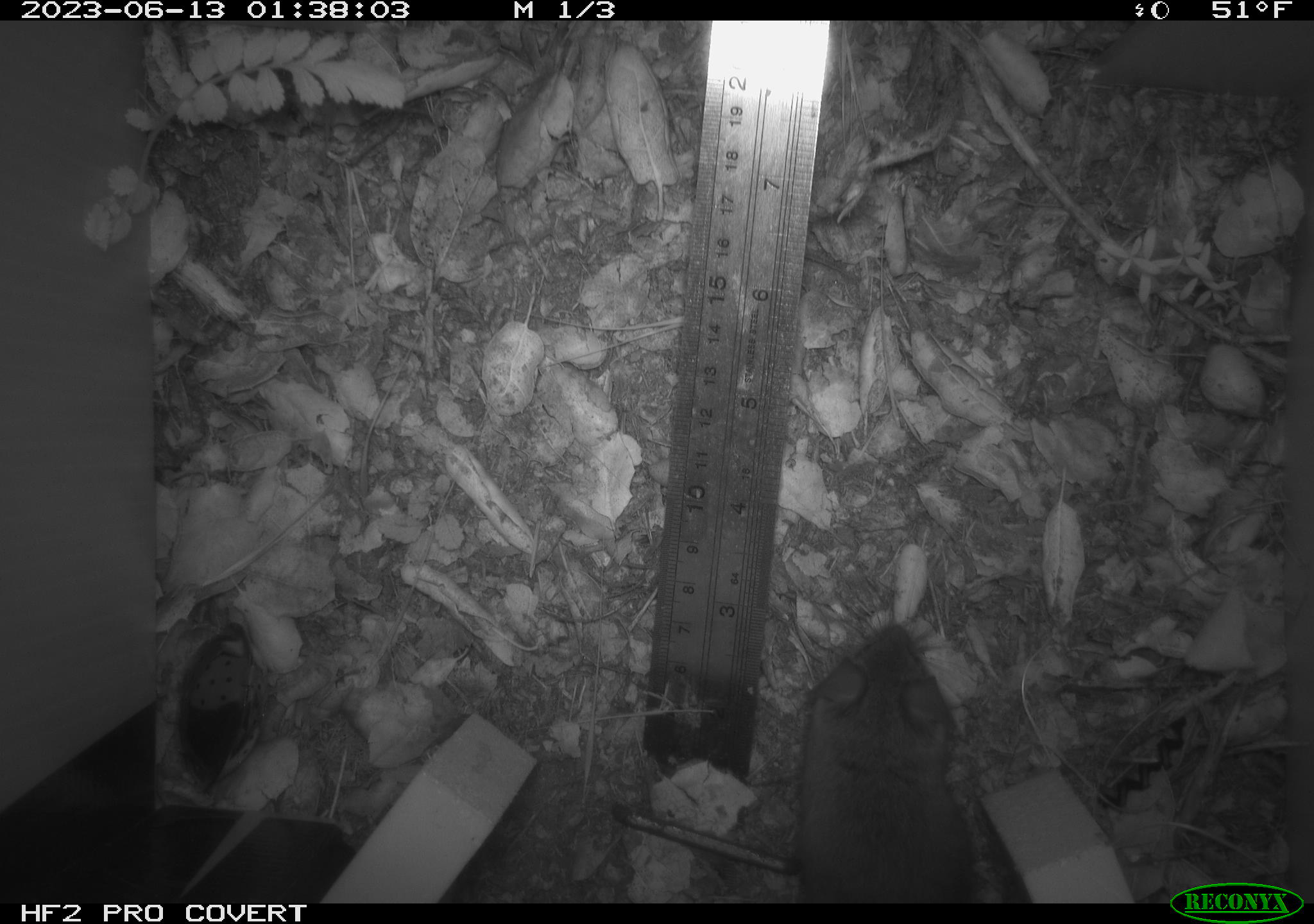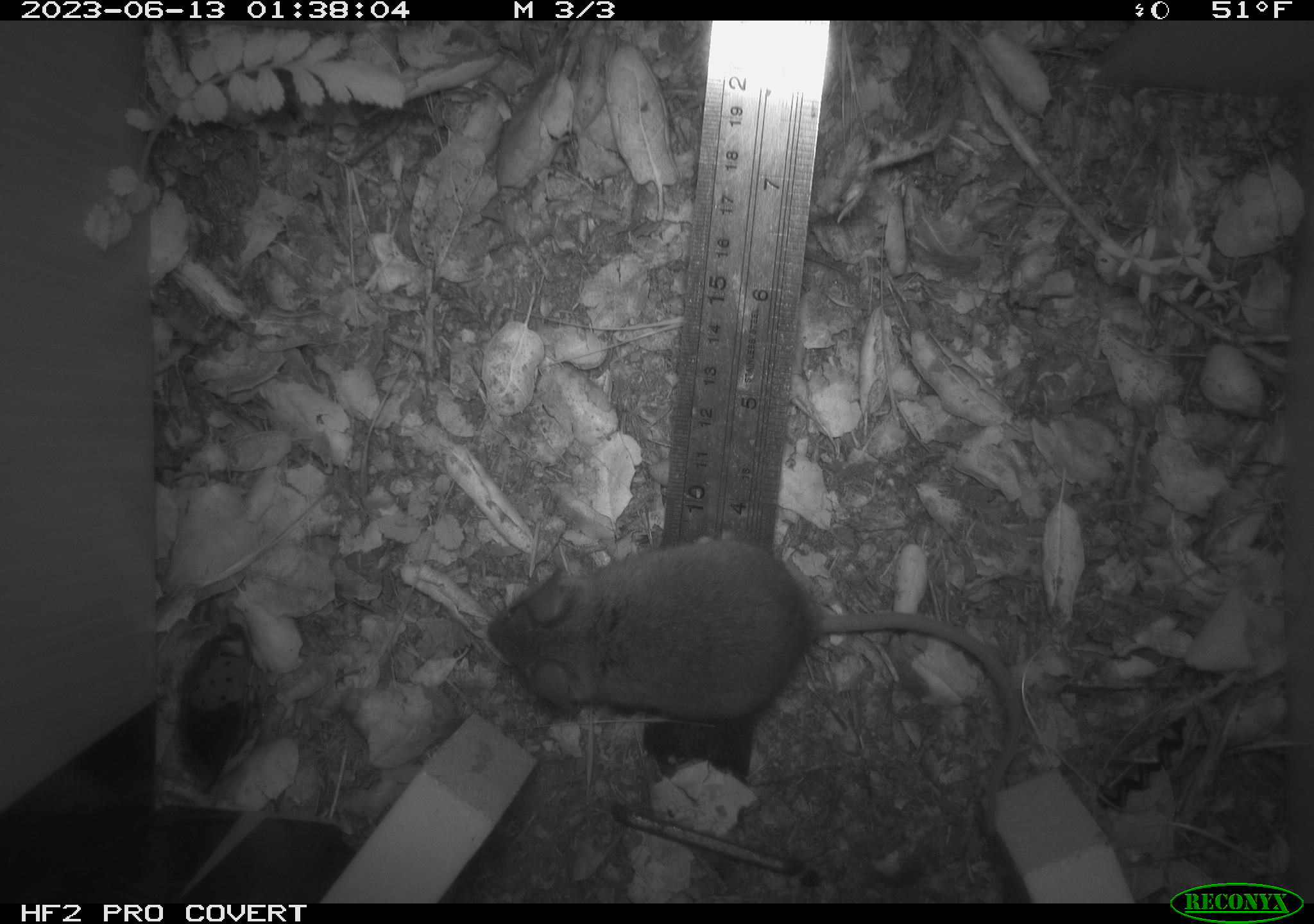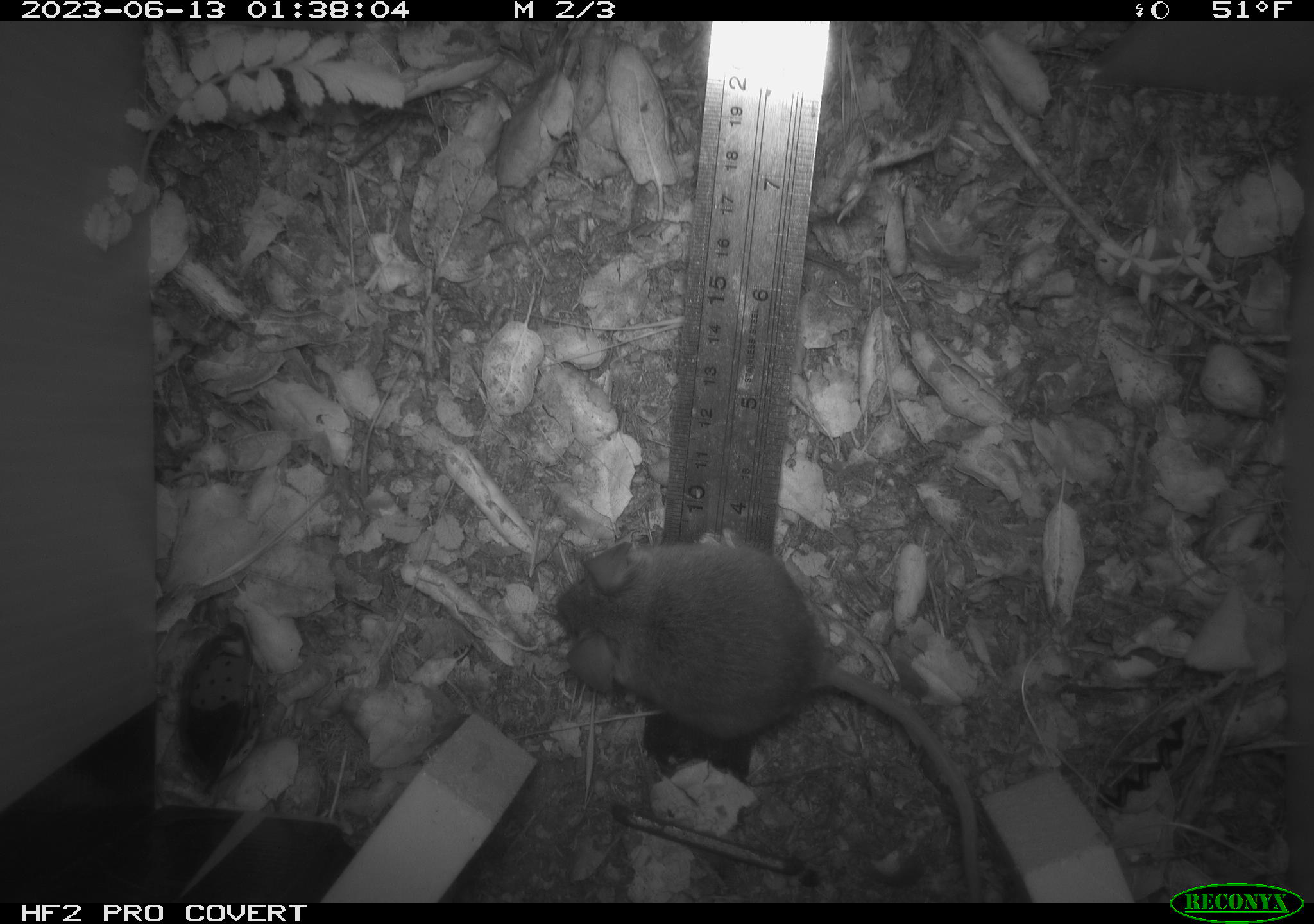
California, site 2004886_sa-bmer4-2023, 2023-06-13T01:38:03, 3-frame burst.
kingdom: Animalia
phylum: Chordata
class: Mammalia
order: Rodentia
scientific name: Rodentia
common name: mouse species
Mouse species (Rodentia).